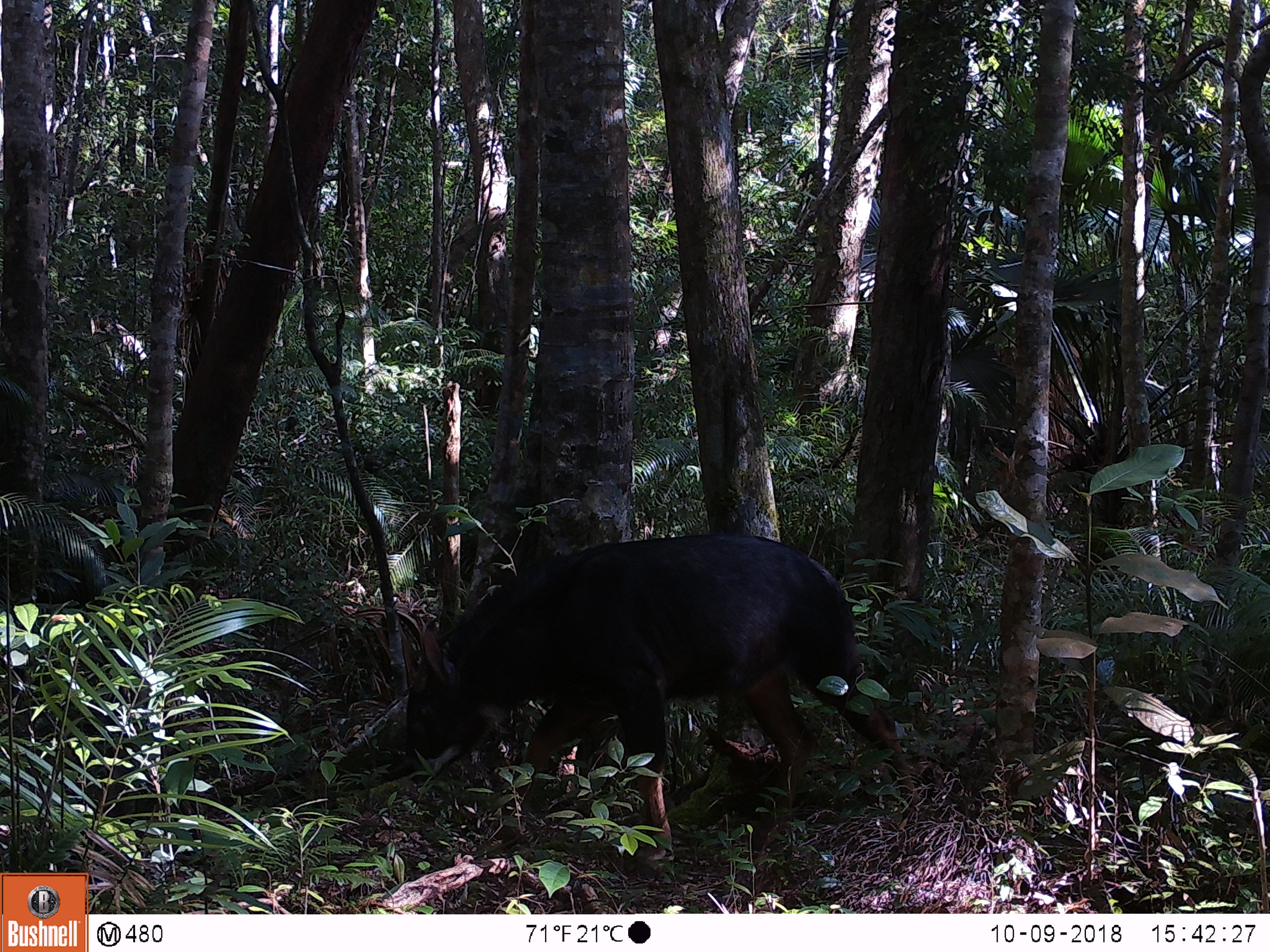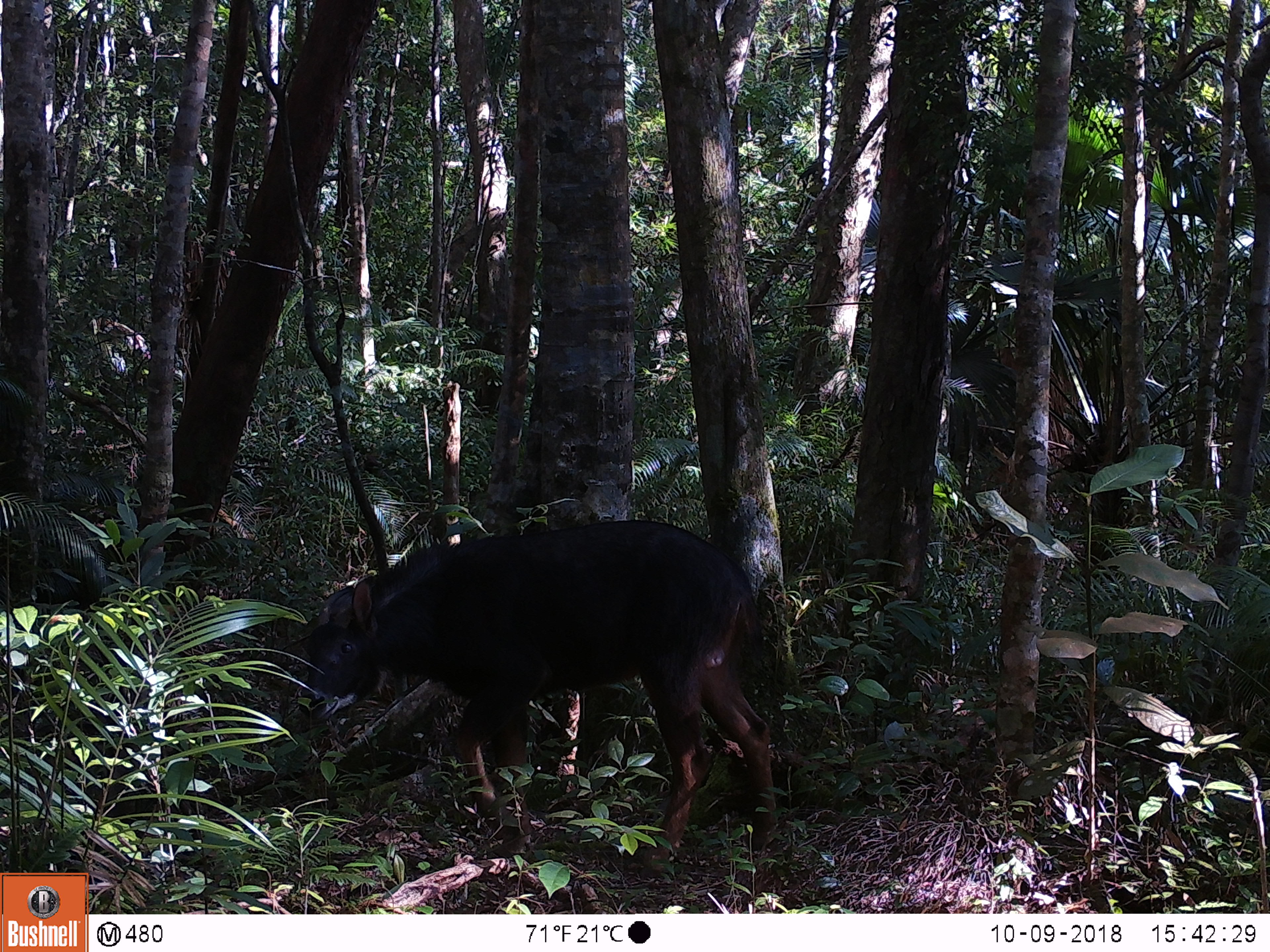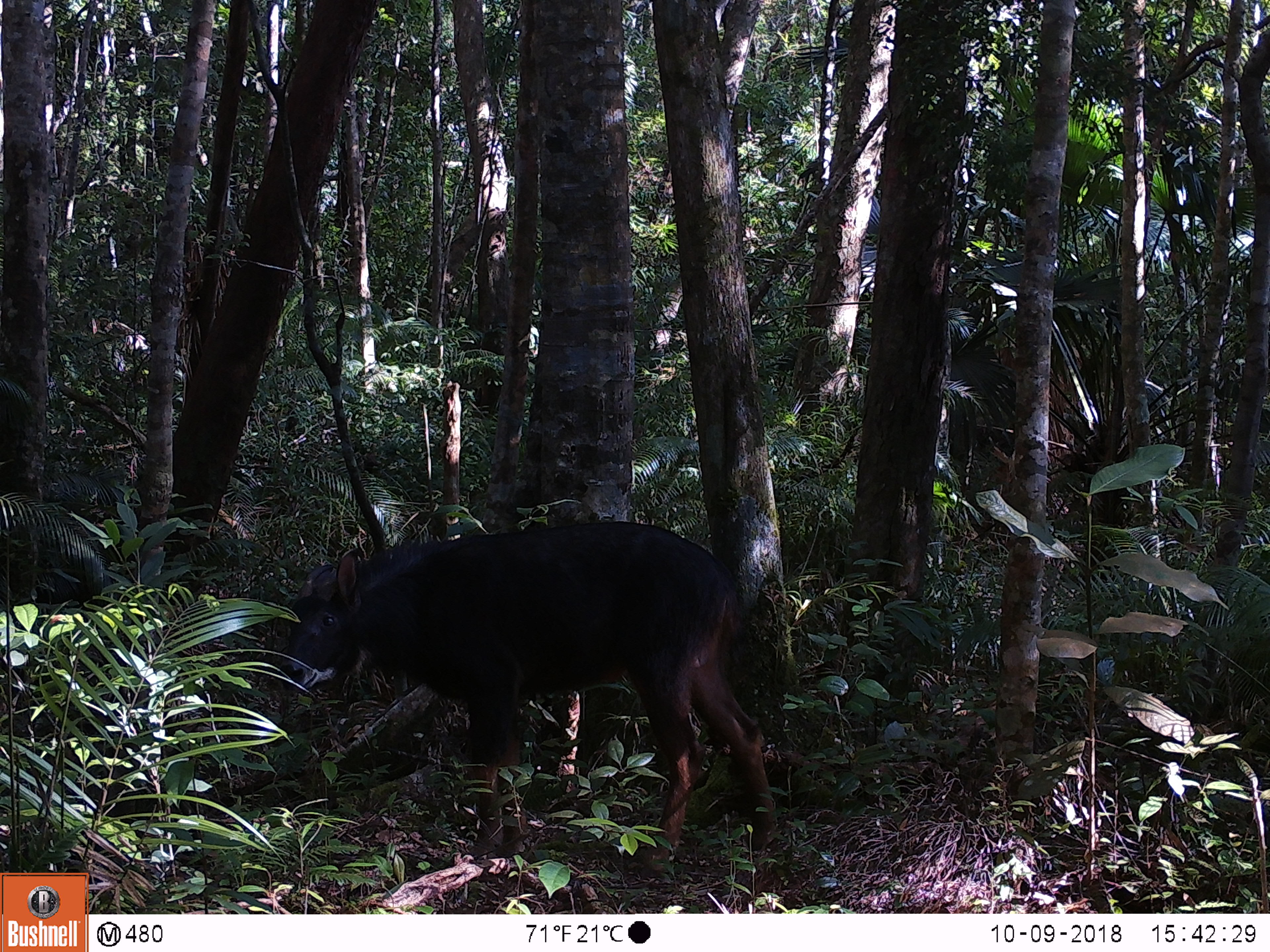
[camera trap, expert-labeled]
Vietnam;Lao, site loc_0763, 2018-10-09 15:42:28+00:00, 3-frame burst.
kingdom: Animalia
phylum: Chordata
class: Mammalia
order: Artiodactyla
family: Bovidae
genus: Capricornis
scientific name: Capricornis sumatraensis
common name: chinese serow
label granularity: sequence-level